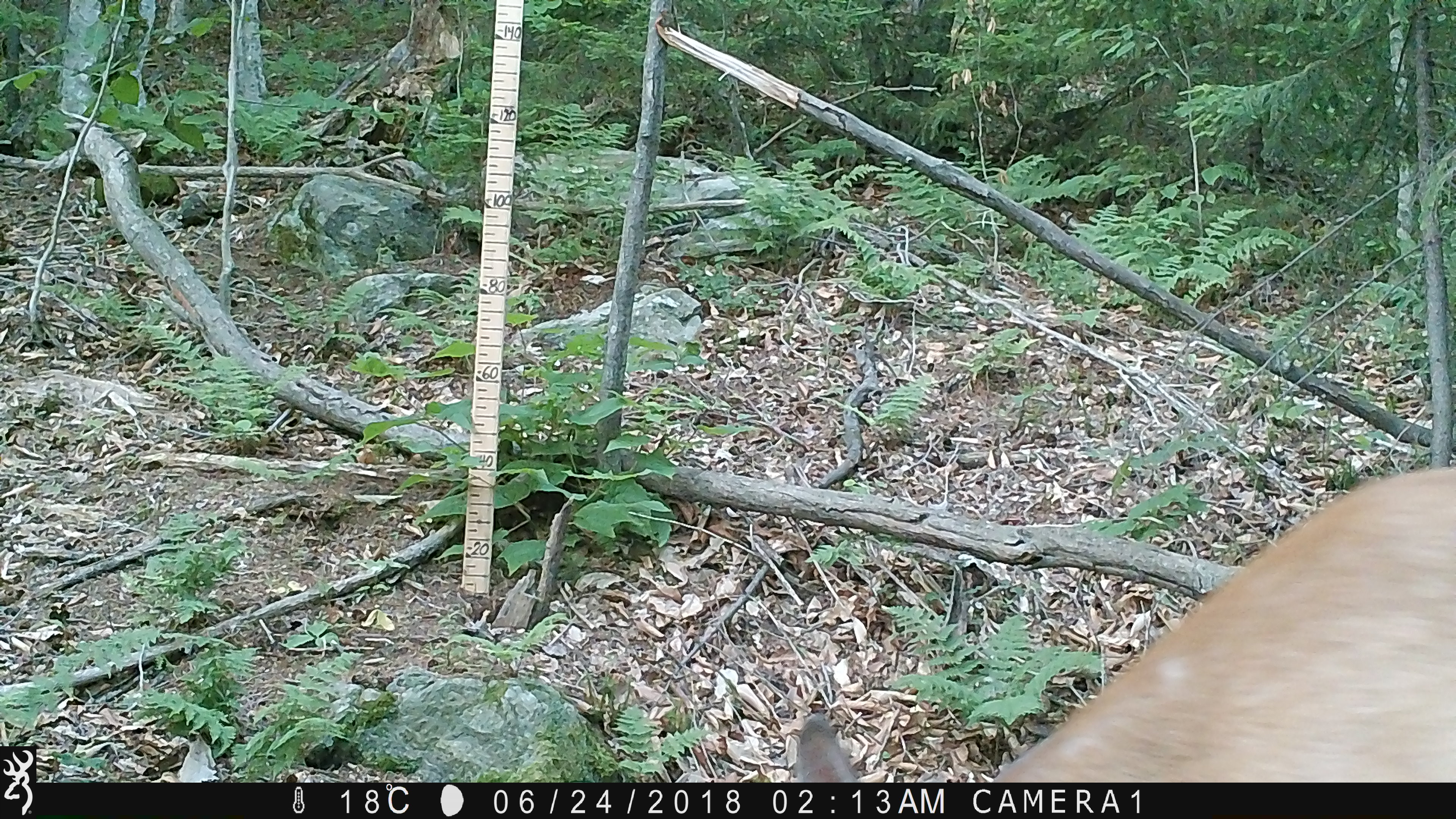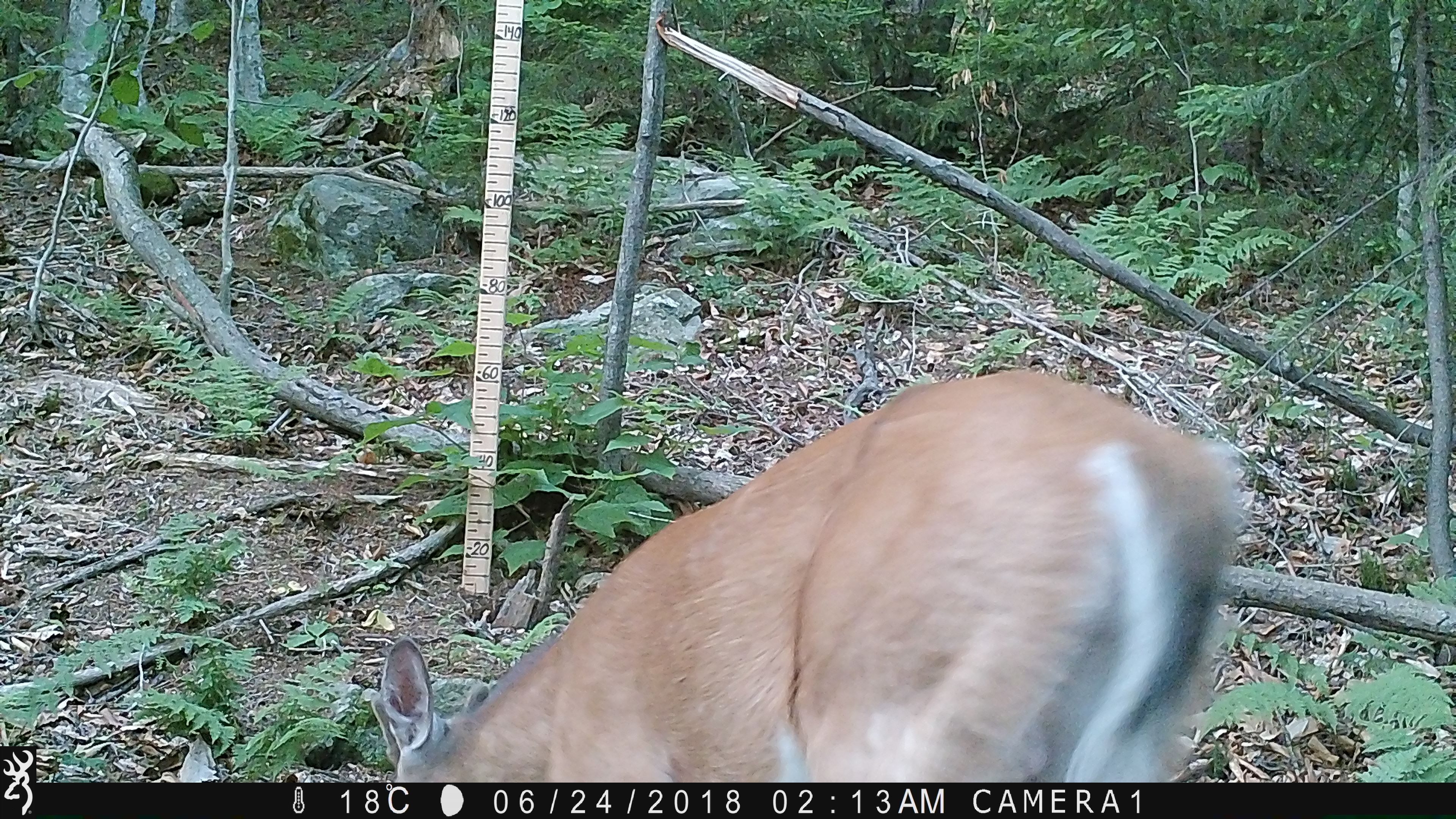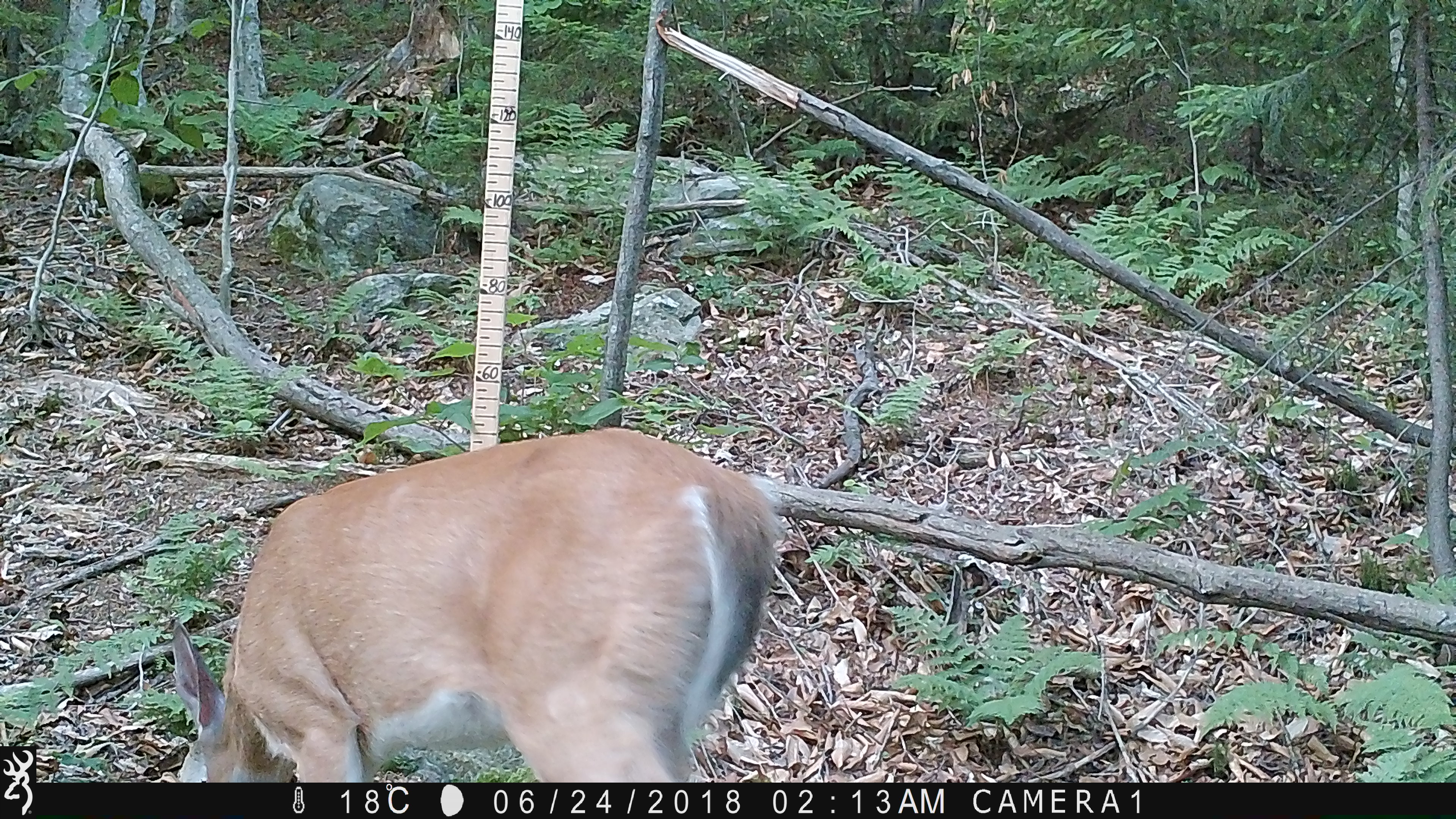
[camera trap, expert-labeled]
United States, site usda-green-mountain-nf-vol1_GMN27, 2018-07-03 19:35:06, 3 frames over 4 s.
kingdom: Animalia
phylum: Chordata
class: Mammalia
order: Artiodactyla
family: Cervidae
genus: Odocoileus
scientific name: Odocoileus virginianus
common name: white-tailed deer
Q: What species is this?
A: White-tailed deer (Odocoileus virginianus).